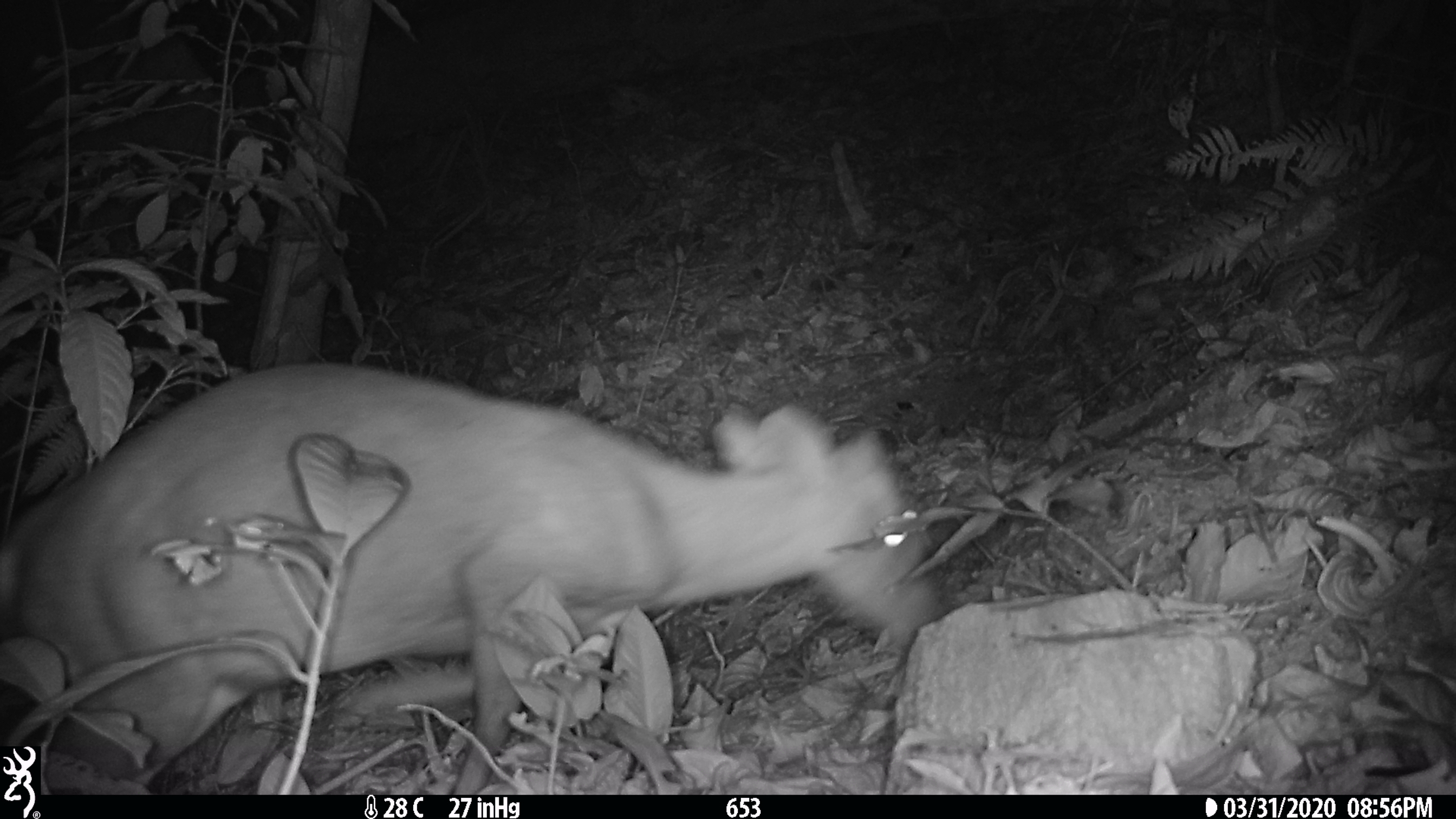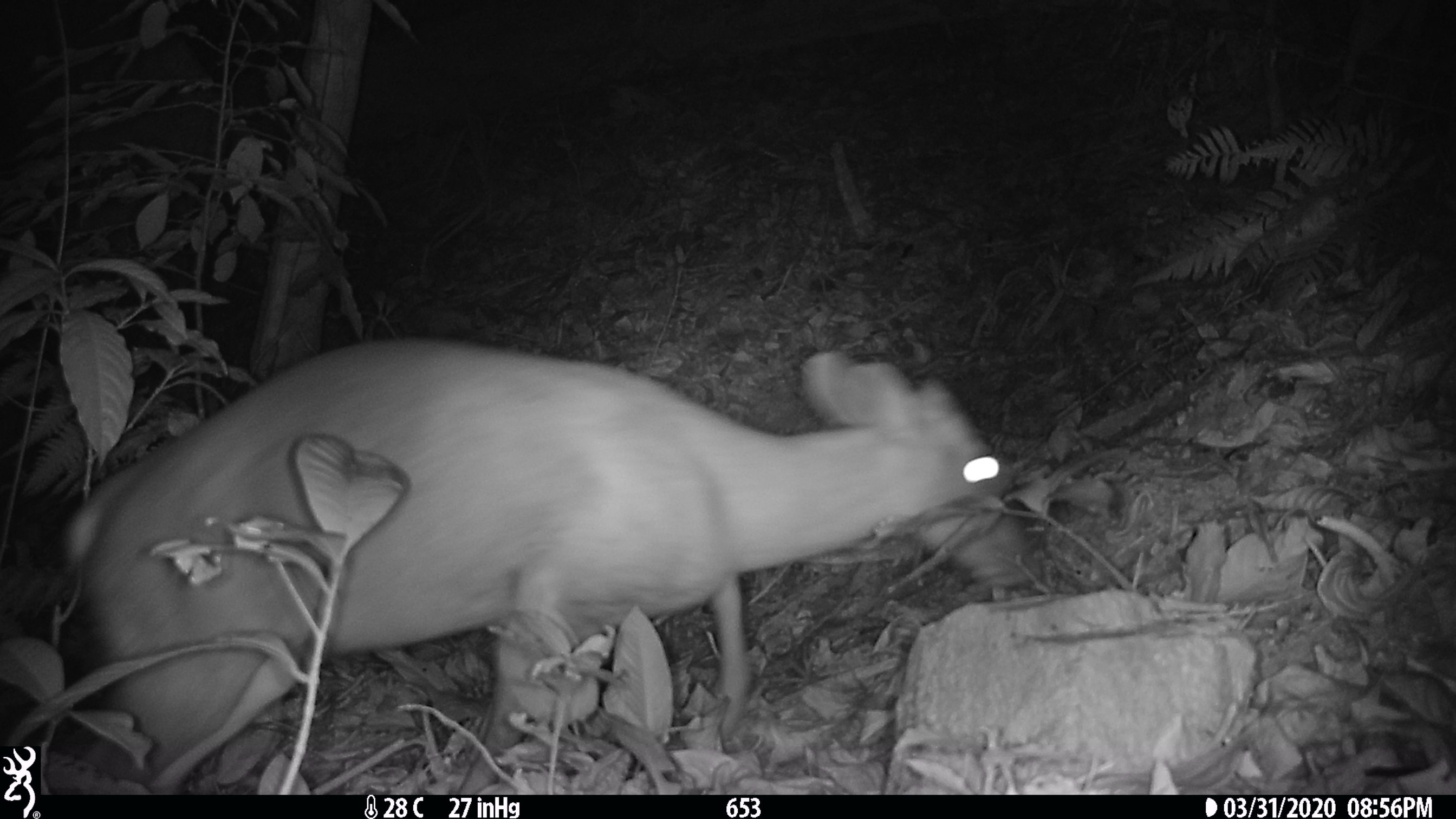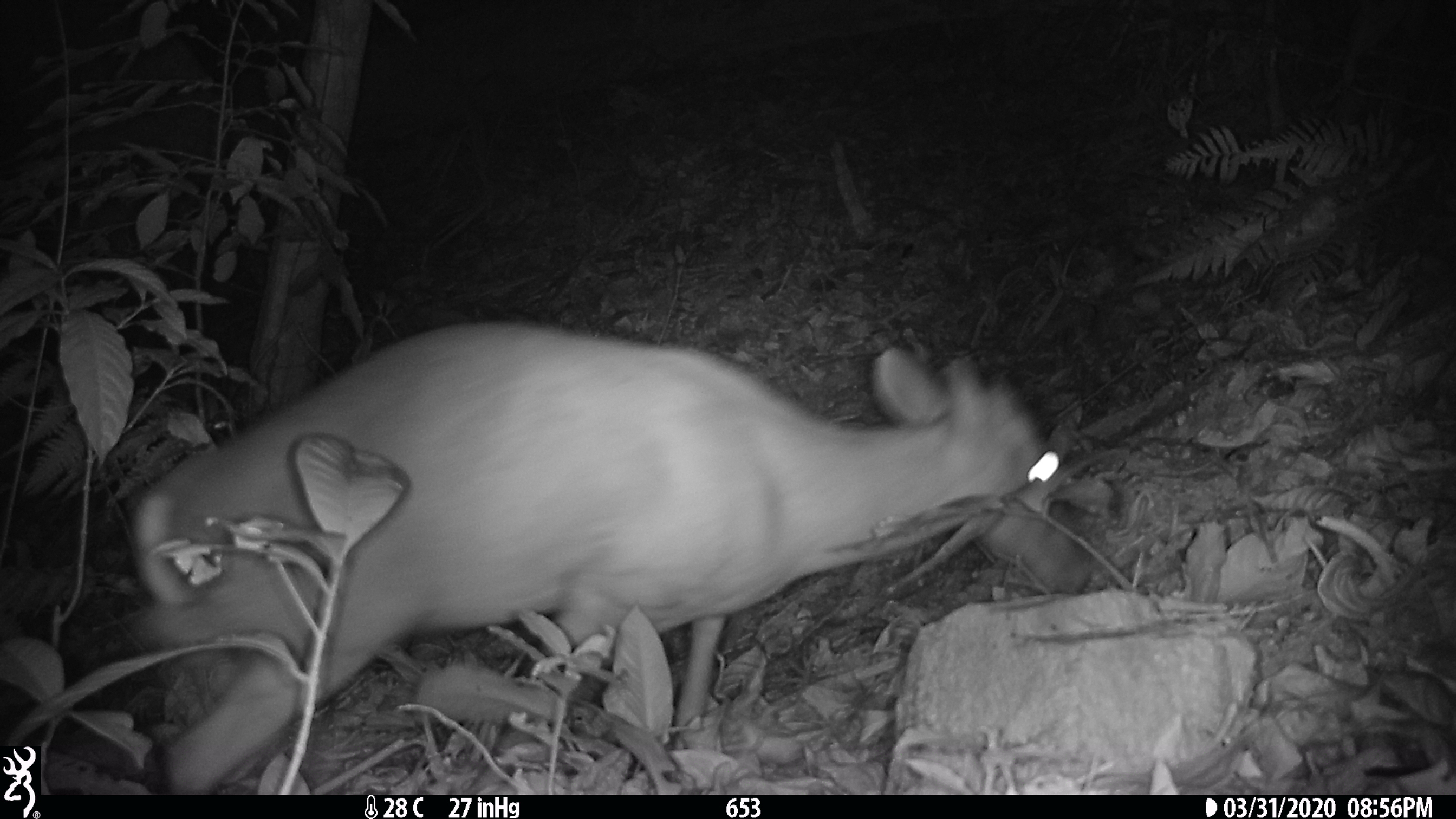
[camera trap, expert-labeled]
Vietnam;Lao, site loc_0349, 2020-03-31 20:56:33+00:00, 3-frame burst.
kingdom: Animalia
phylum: Chordata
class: Mammalia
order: Artiodactyla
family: Cervidae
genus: Muntiacus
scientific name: Muntiacus vuquangensis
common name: large-antlered muntjac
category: large antlered muntjac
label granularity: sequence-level